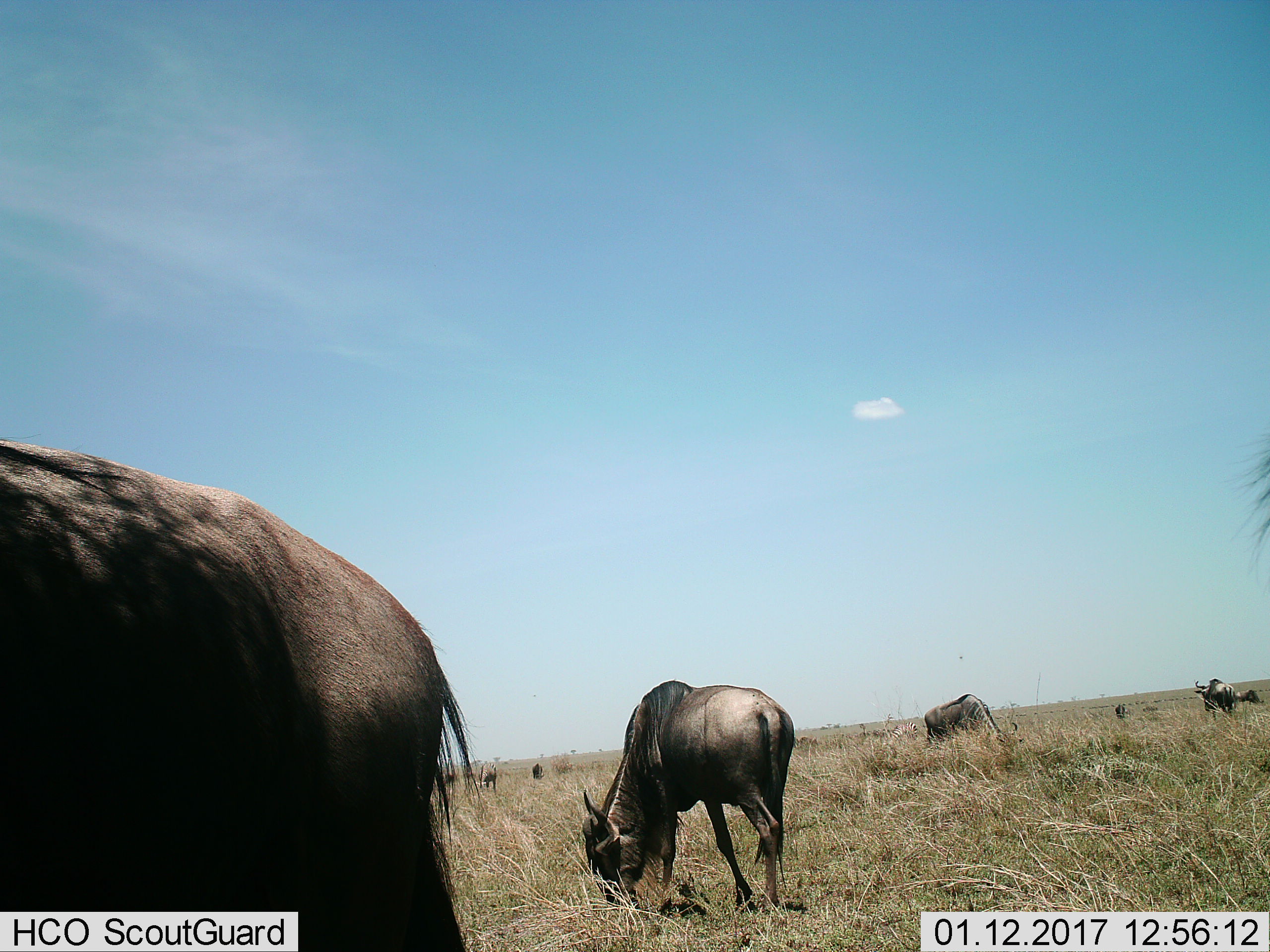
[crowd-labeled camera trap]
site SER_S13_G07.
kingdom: Animalia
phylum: Chordata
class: Mammalia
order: Artiodactyla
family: Bovidae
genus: Connochaetes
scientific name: Connochaetes taurinus taurinus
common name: blue wildebeest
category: wildebeestblue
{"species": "wildebeestblue (blue wildebeest) (Connochaetes taurinus taurinus)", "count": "7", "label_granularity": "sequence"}